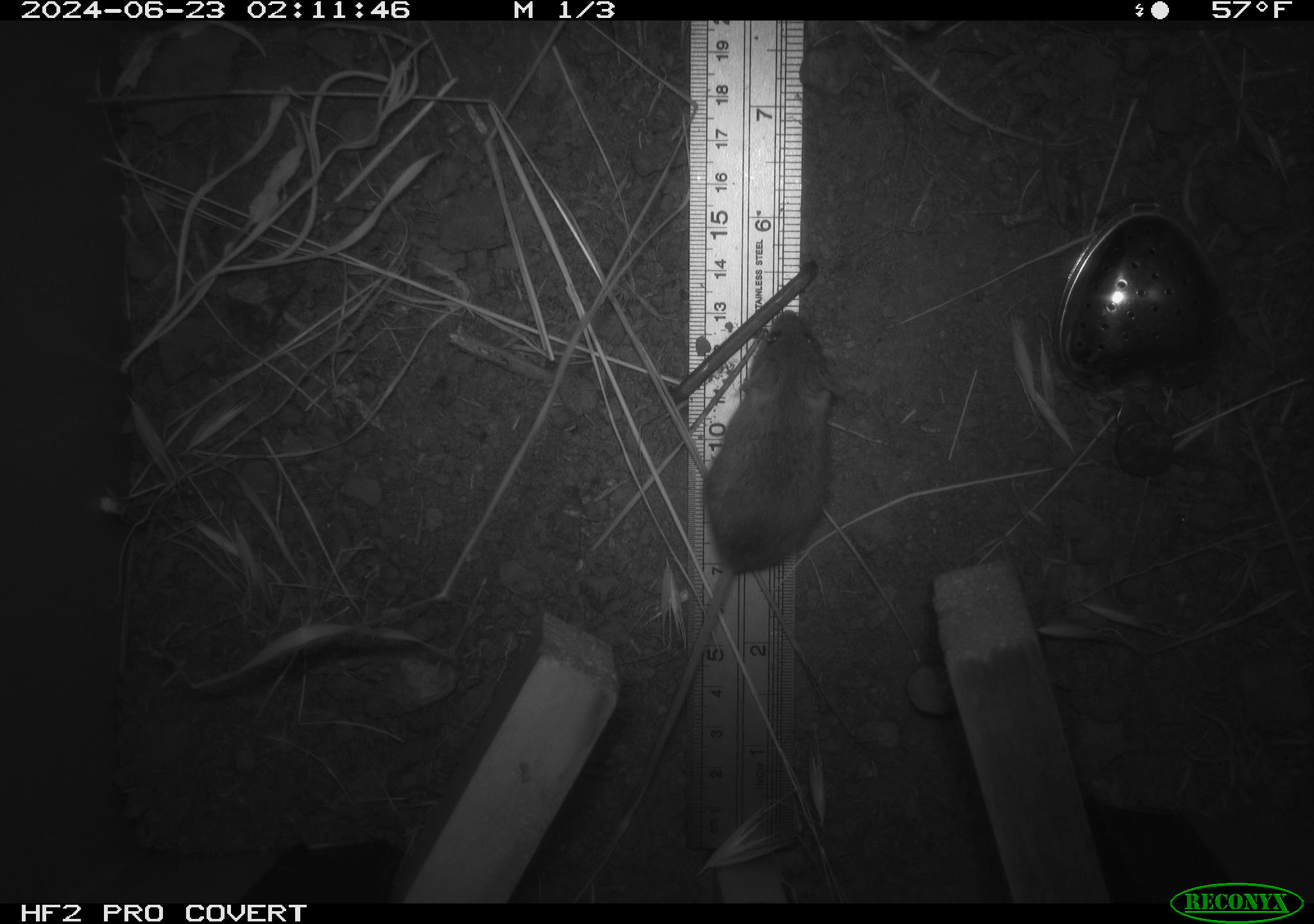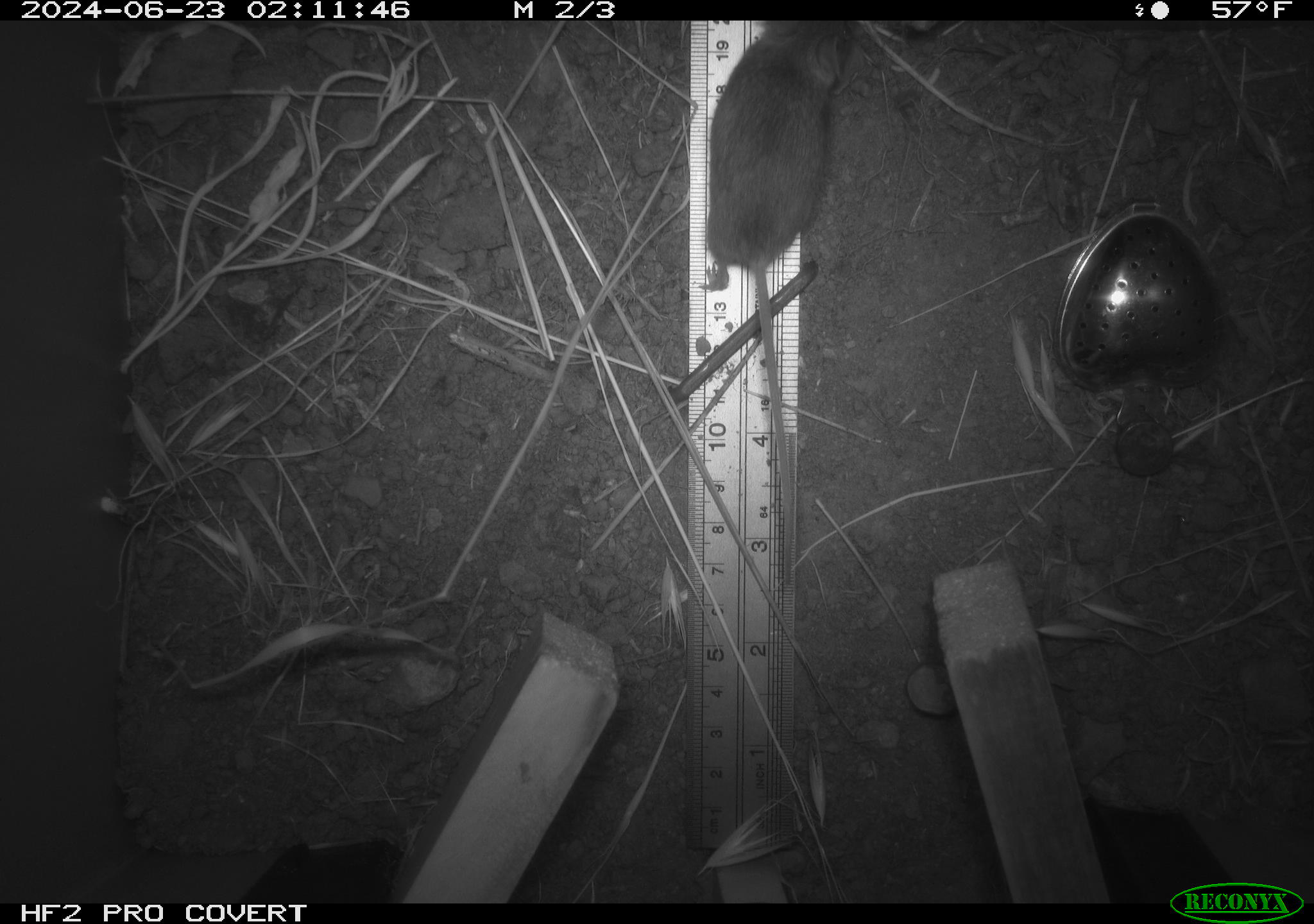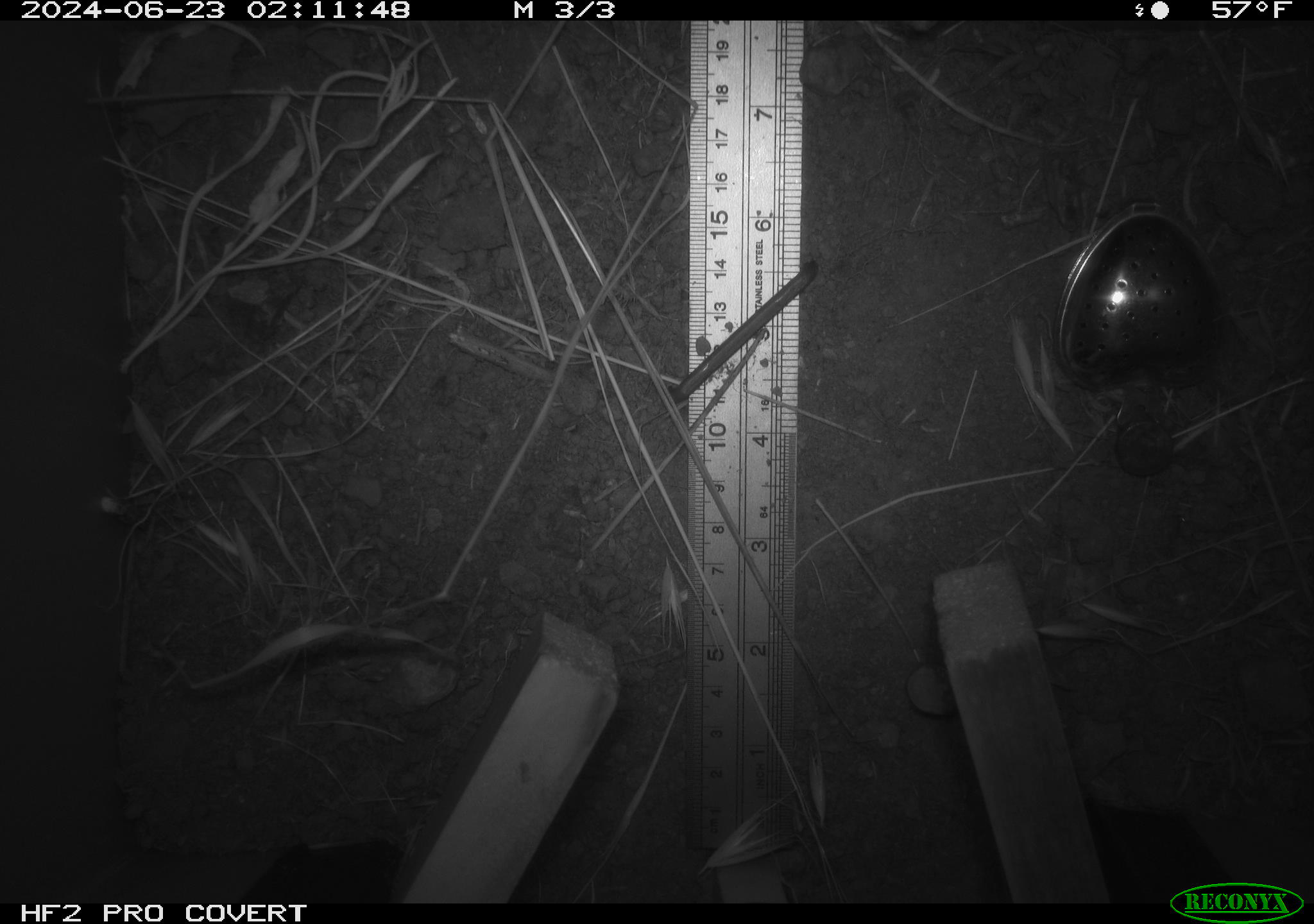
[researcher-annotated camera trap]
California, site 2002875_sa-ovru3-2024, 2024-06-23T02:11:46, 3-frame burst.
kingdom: Animalia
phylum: Chordata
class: Mammalia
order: Rodentia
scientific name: Rodentia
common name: mouse species